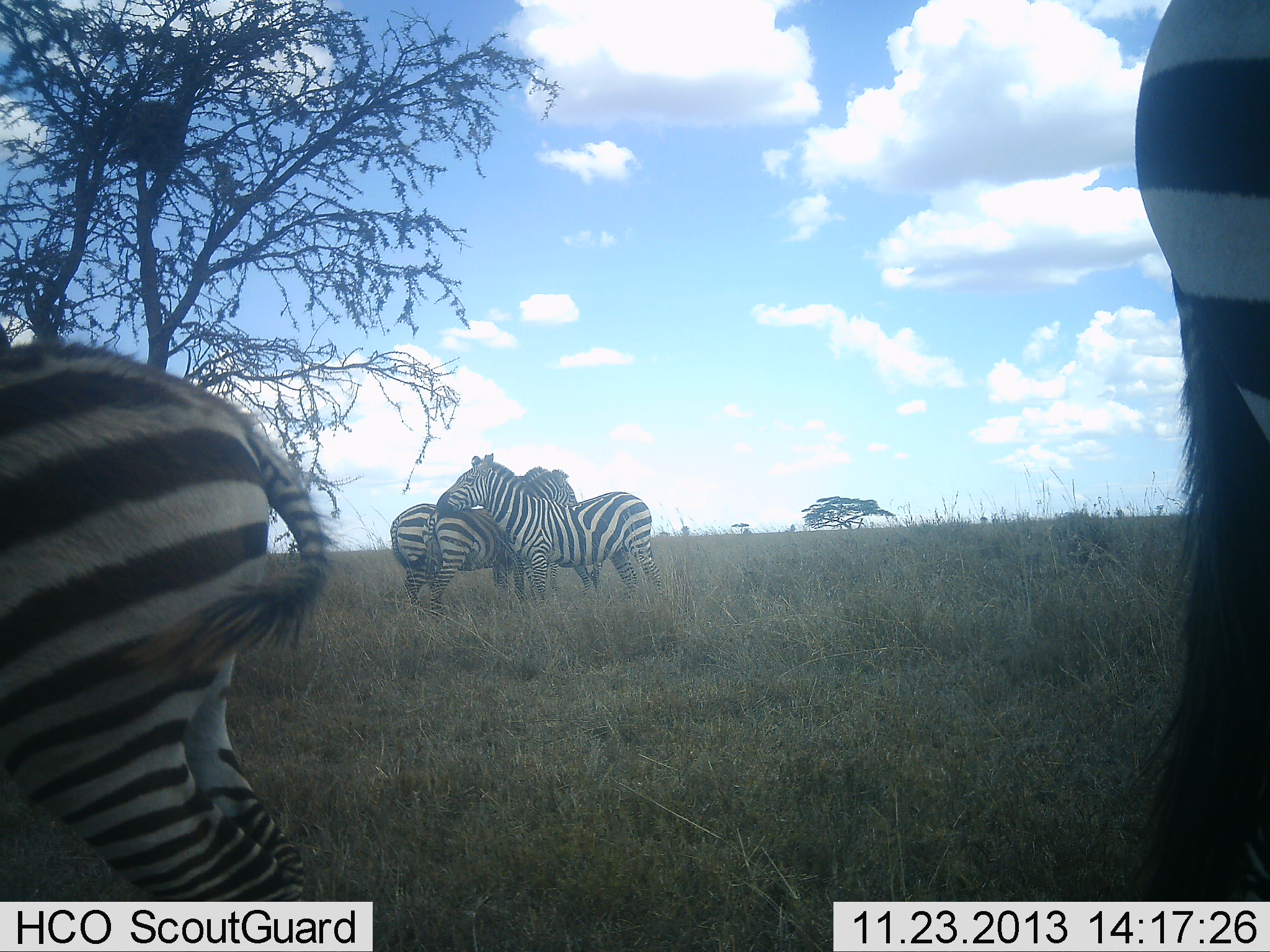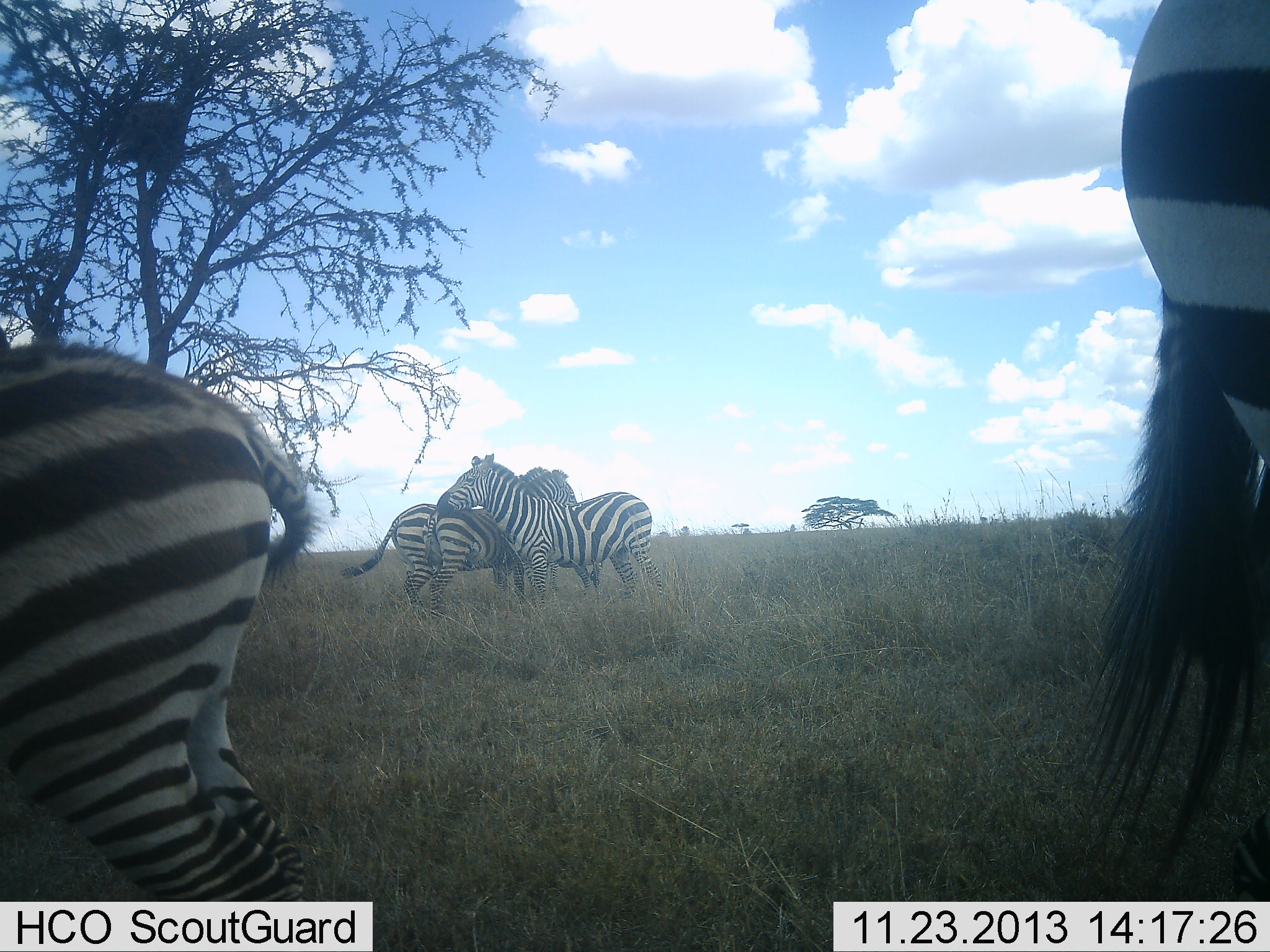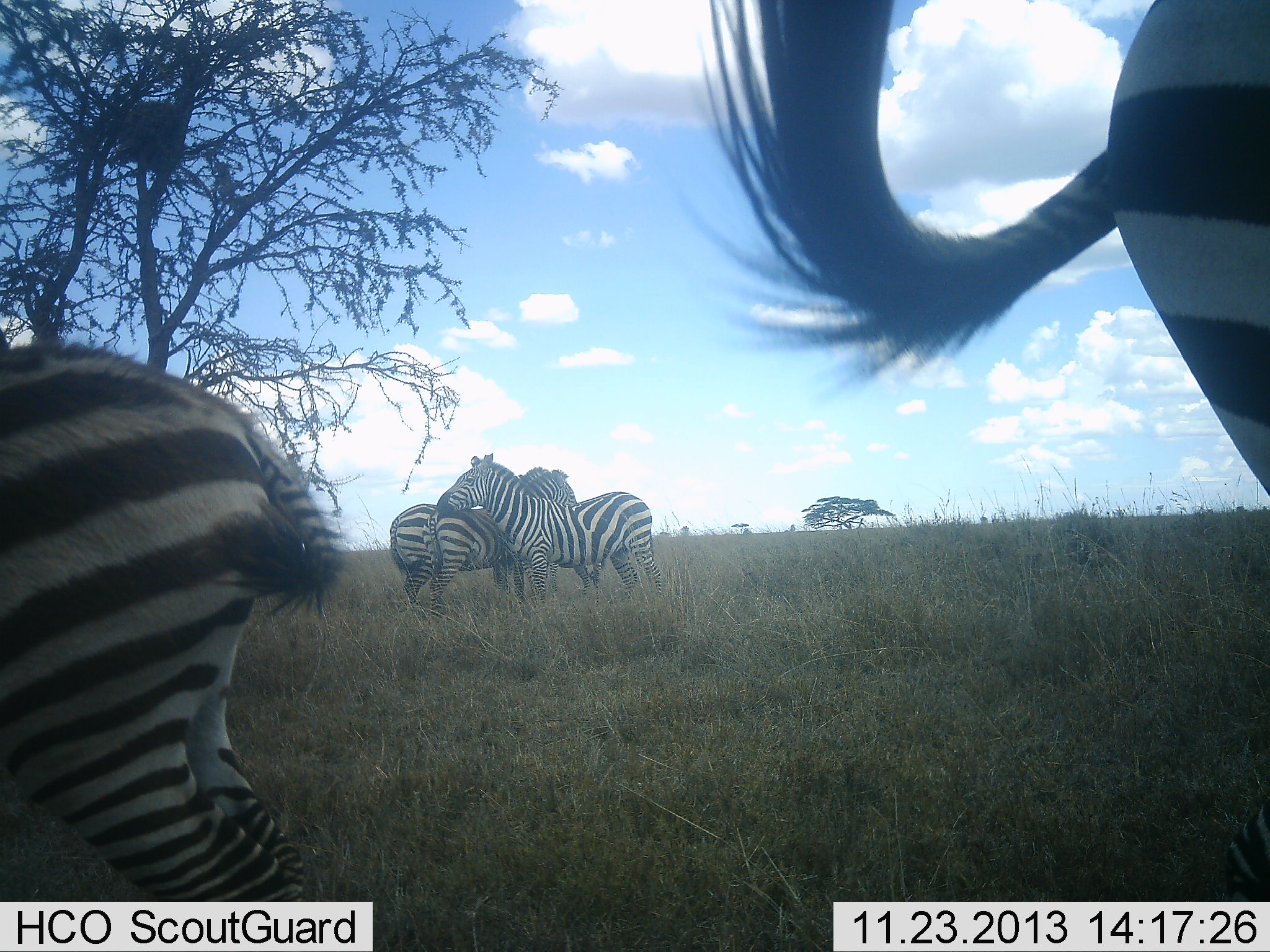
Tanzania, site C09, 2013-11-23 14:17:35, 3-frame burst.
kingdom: Animalia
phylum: Chordata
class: Mammalia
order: Perissodactyla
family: Equidae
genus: Equus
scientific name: Equus quagga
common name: plains zebra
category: zebra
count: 5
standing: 90%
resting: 0%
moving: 0%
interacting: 60%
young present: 10%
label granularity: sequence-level